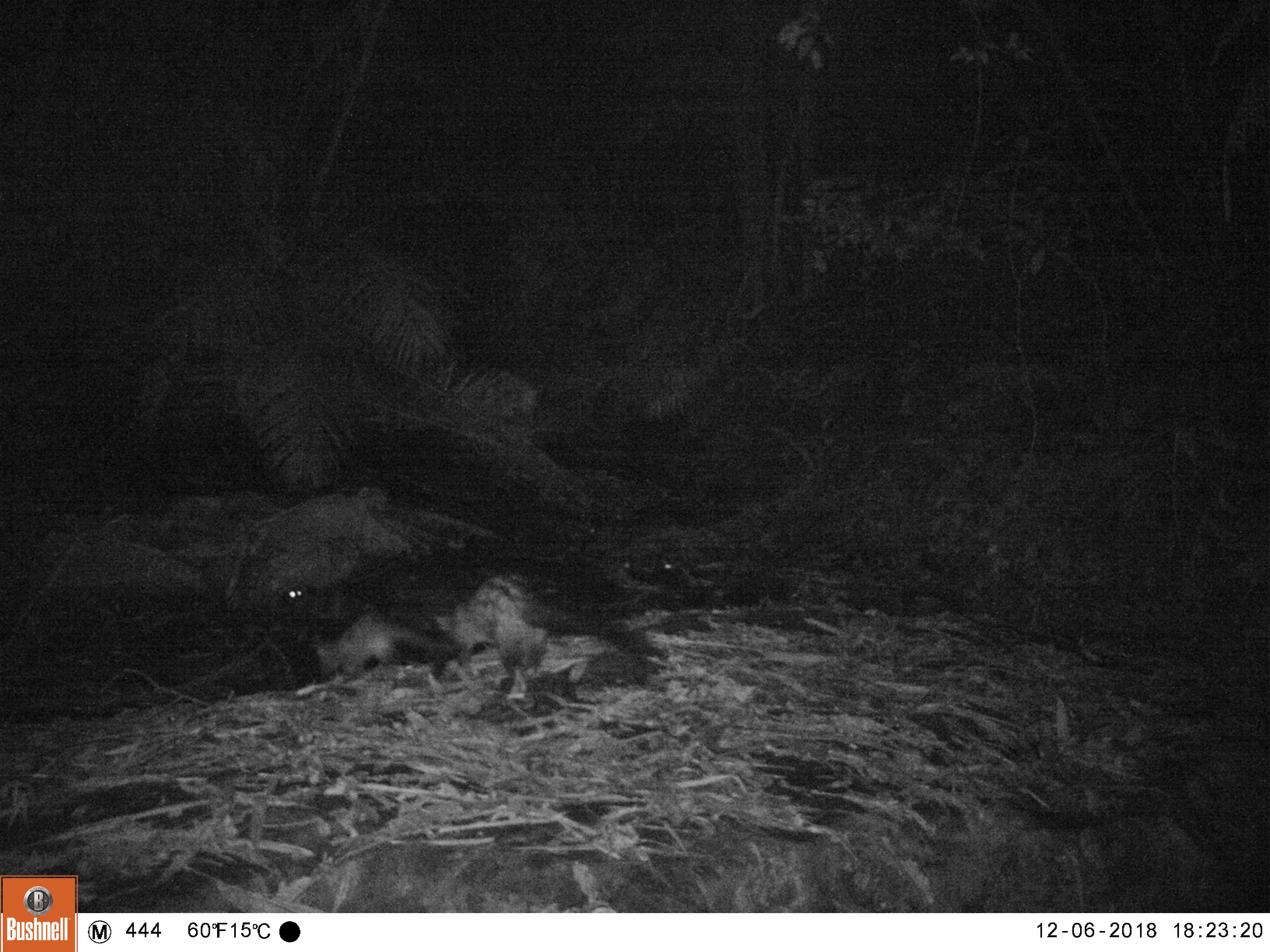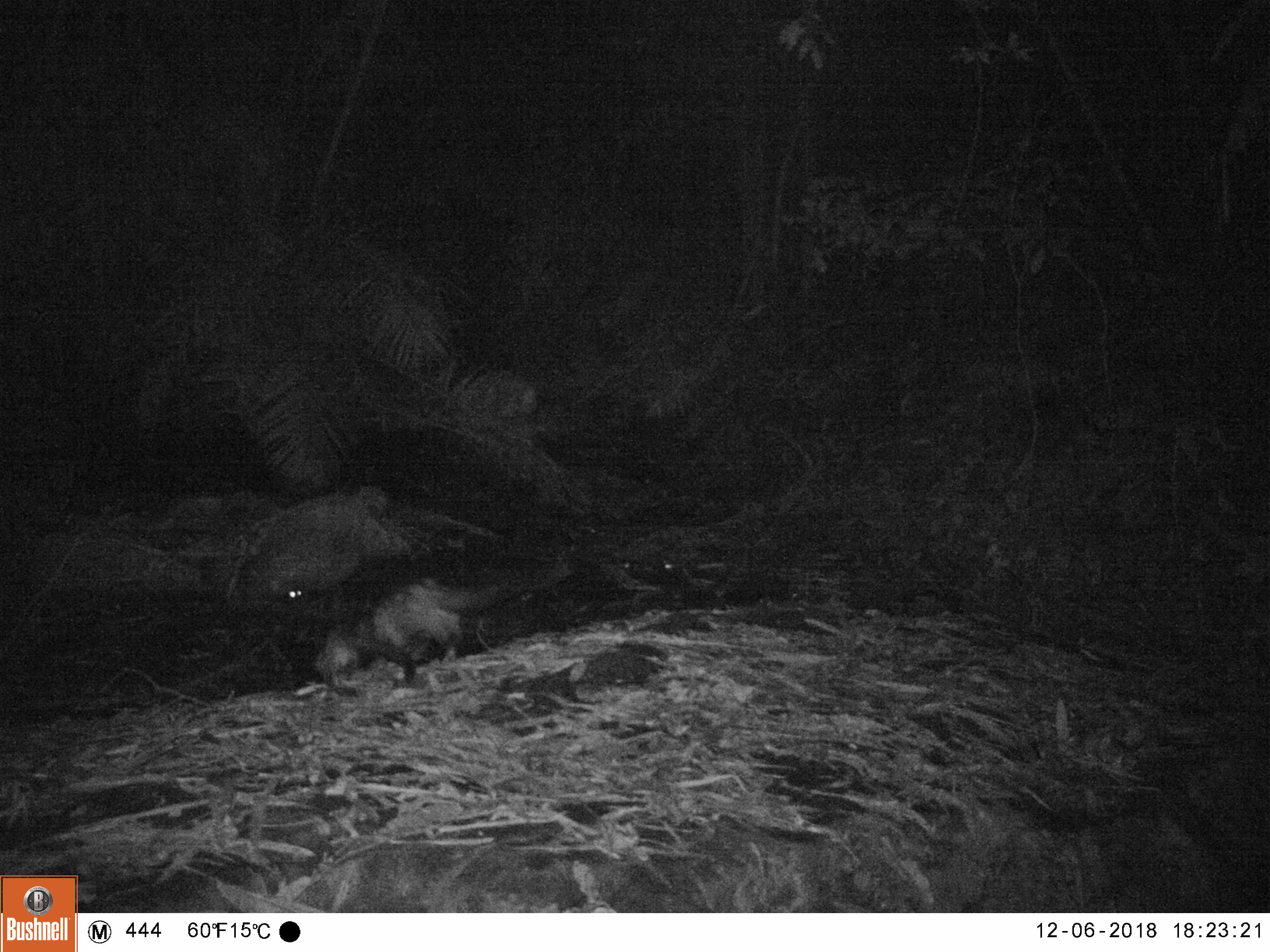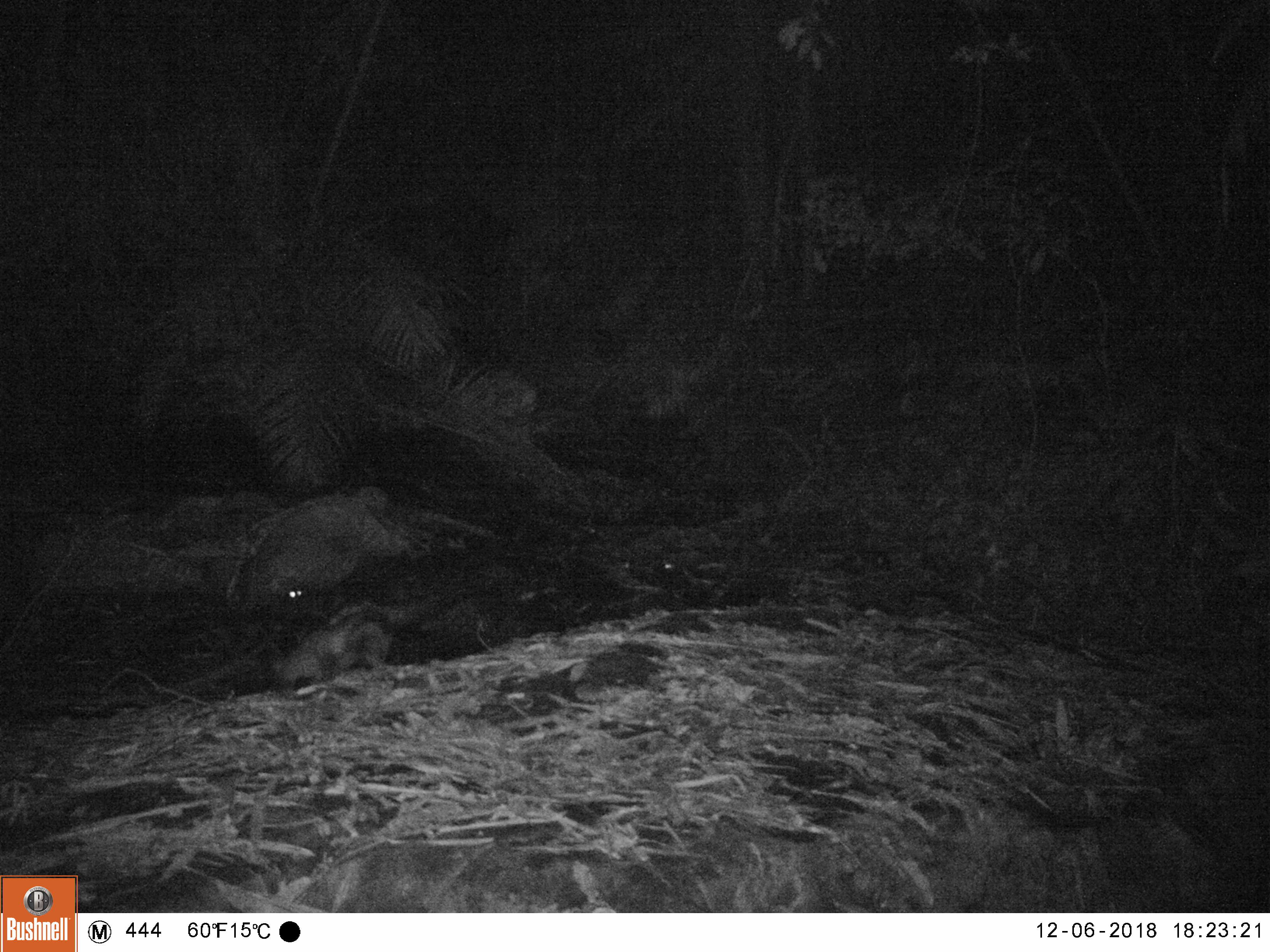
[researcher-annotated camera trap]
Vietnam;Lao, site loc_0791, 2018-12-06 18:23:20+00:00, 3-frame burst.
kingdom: Animalia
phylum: Chordata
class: Mammalia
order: Carnivora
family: Viverridae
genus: Paradoxurus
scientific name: Paradoxurus hermaphroditus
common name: common palm civet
Common palm civet (Paradoxurus hermaphroditus). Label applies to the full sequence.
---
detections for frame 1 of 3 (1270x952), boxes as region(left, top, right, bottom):
common palm civet: region(435, 576, 663, 693); region(311, 615, 451, 679)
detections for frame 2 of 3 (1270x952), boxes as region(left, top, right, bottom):
common palm civet: region(351, 577, 500, 664); region(315, 624, 368, 695)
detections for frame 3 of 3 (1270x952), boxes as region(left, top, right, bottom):
common palm civet: region(274, 615, 393, 693); region(329, 600, 439, 631)